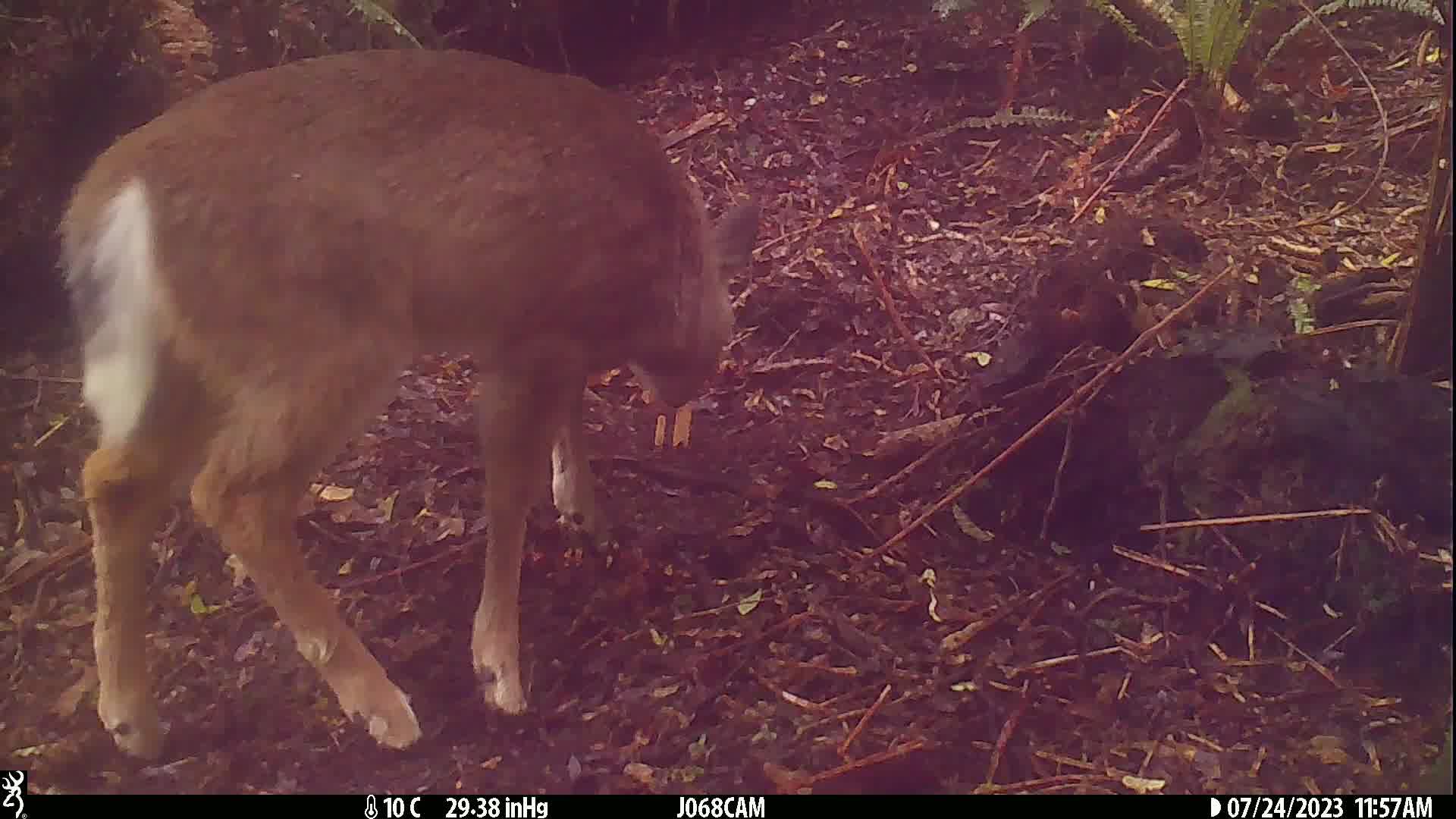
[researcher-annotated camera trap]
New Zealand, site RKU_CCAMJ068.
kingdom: Animalia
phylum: Chordata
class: Mammalia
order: Artiodactyla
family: Cervidae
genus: Odocoileus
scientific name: Odocoileus virginianus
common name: white-tailed deer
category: white tailed deer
White tailed deer (white-tailed deer) (Odocoileus virginianus).